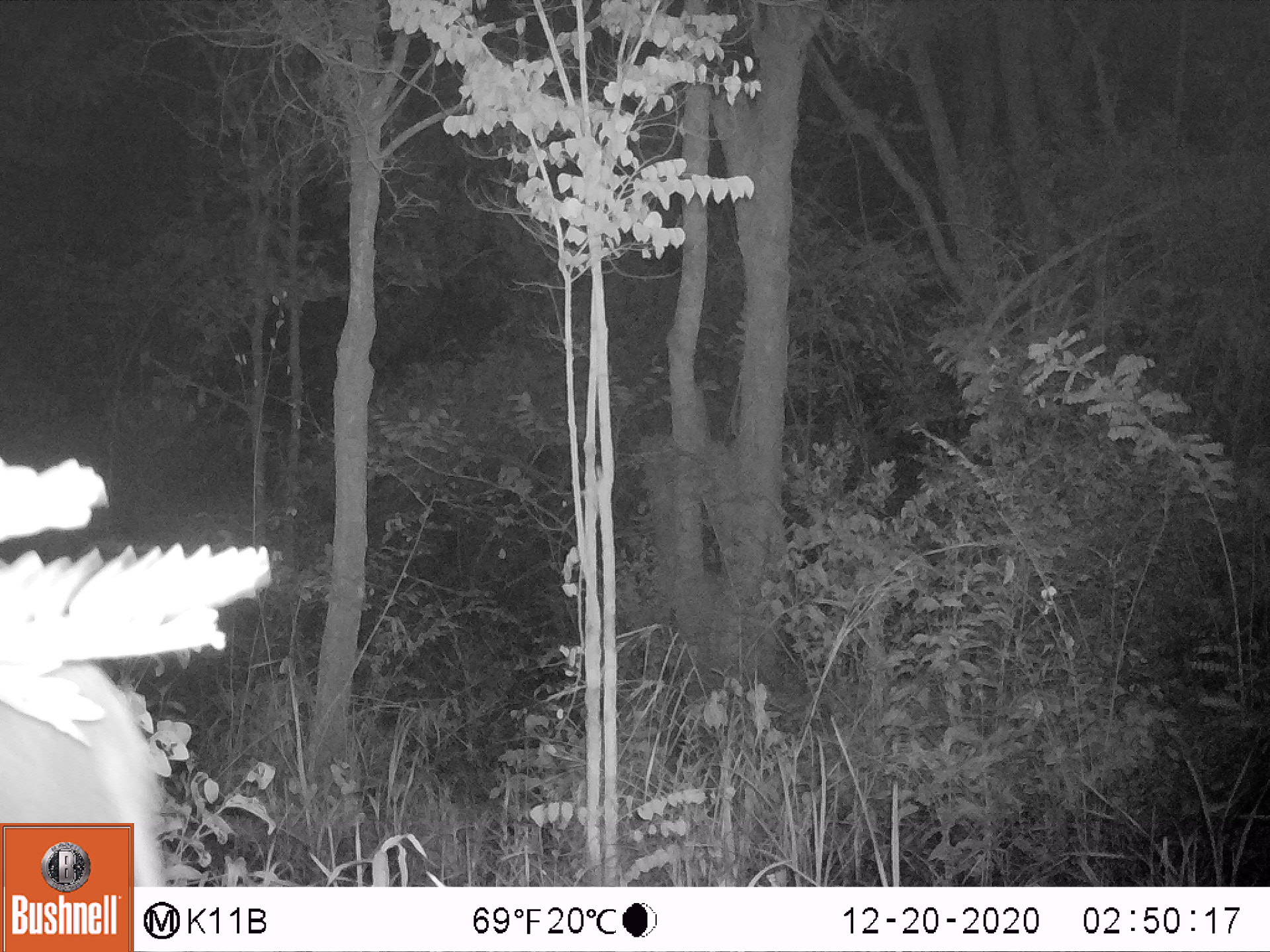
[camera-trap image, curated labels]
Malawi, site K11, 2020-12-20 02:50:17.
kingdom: Animalia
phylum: Chordata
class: Mammalia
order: Artiodactyla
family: Suidae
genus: Potamochoerus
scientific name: Potamochoerus larvatus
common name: bushpig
Bushpig (Potamochoerus larvatus), count 1.